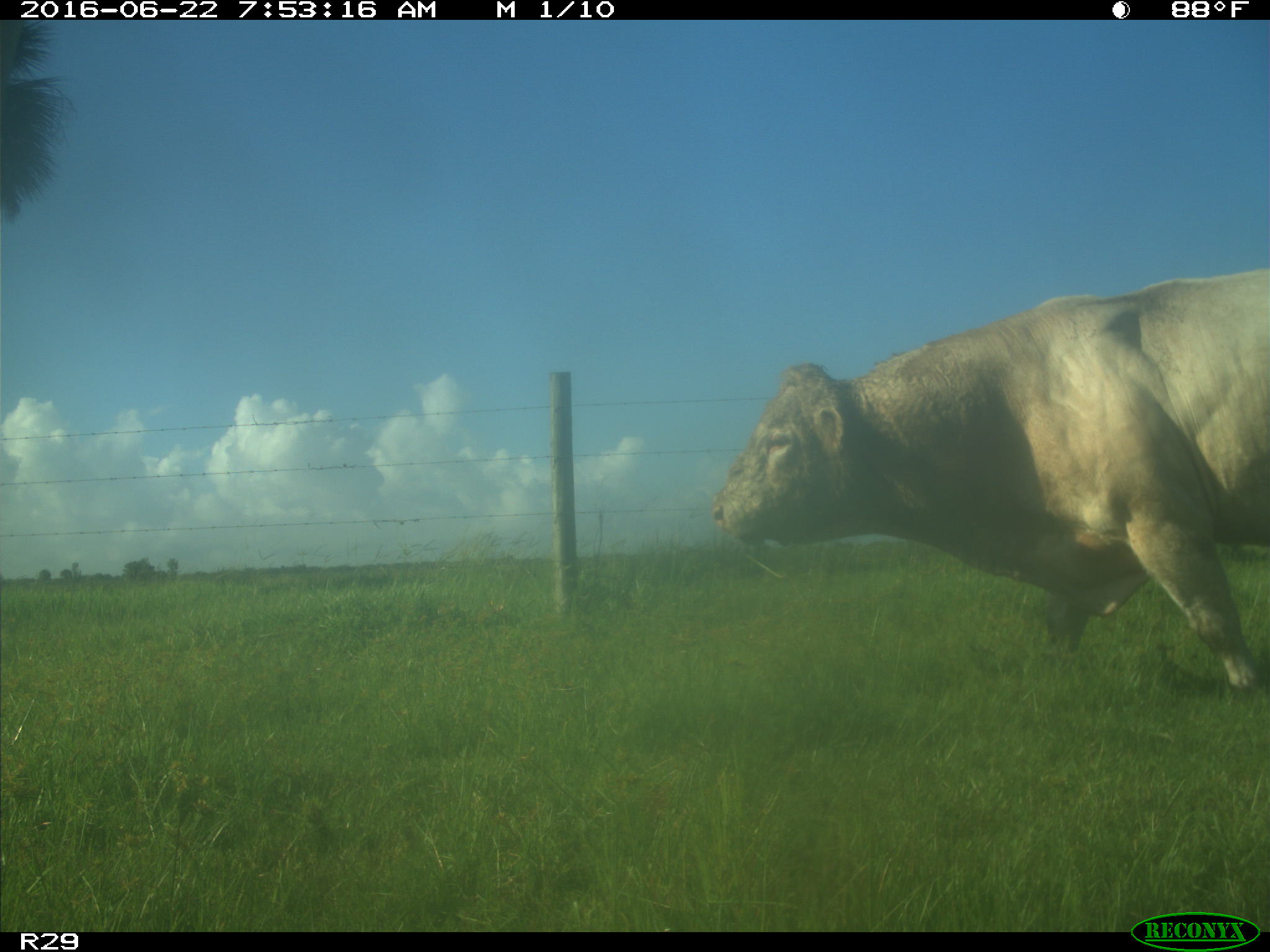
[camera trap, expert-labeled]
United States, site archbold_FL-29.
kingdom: Animalia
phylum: Chordata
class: Mammalia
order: Artiodactyla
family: Bovidae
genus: Bos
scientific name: Bos taurus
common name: domestic cow